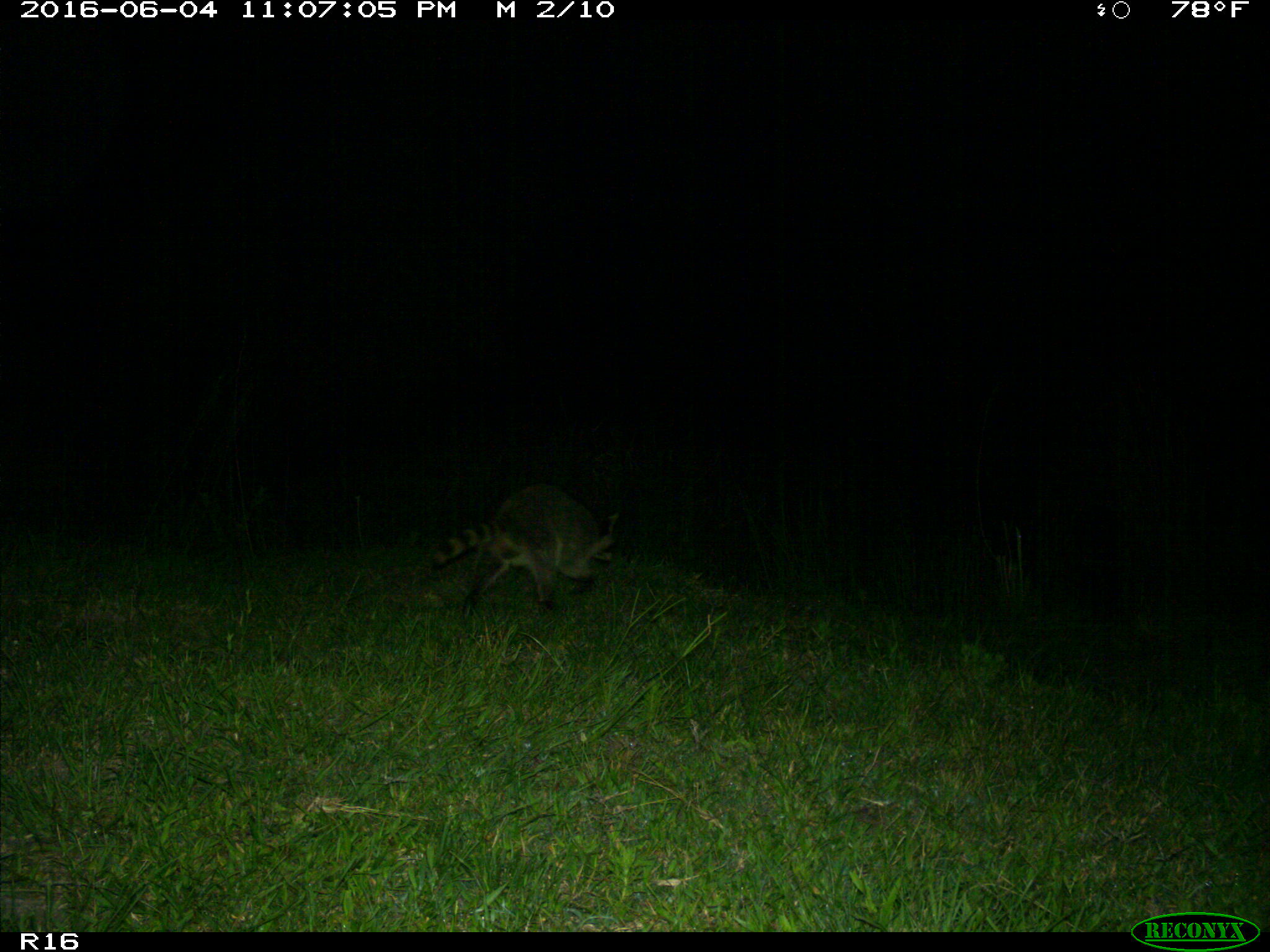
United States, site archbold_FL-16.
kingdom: Animalia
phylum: Chordata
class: Mammalia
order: Carnivora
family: Procyonidae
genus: Procyon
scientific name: Procyon lotor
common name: common raccoon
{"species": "Procyon lotor (common raccoon)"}